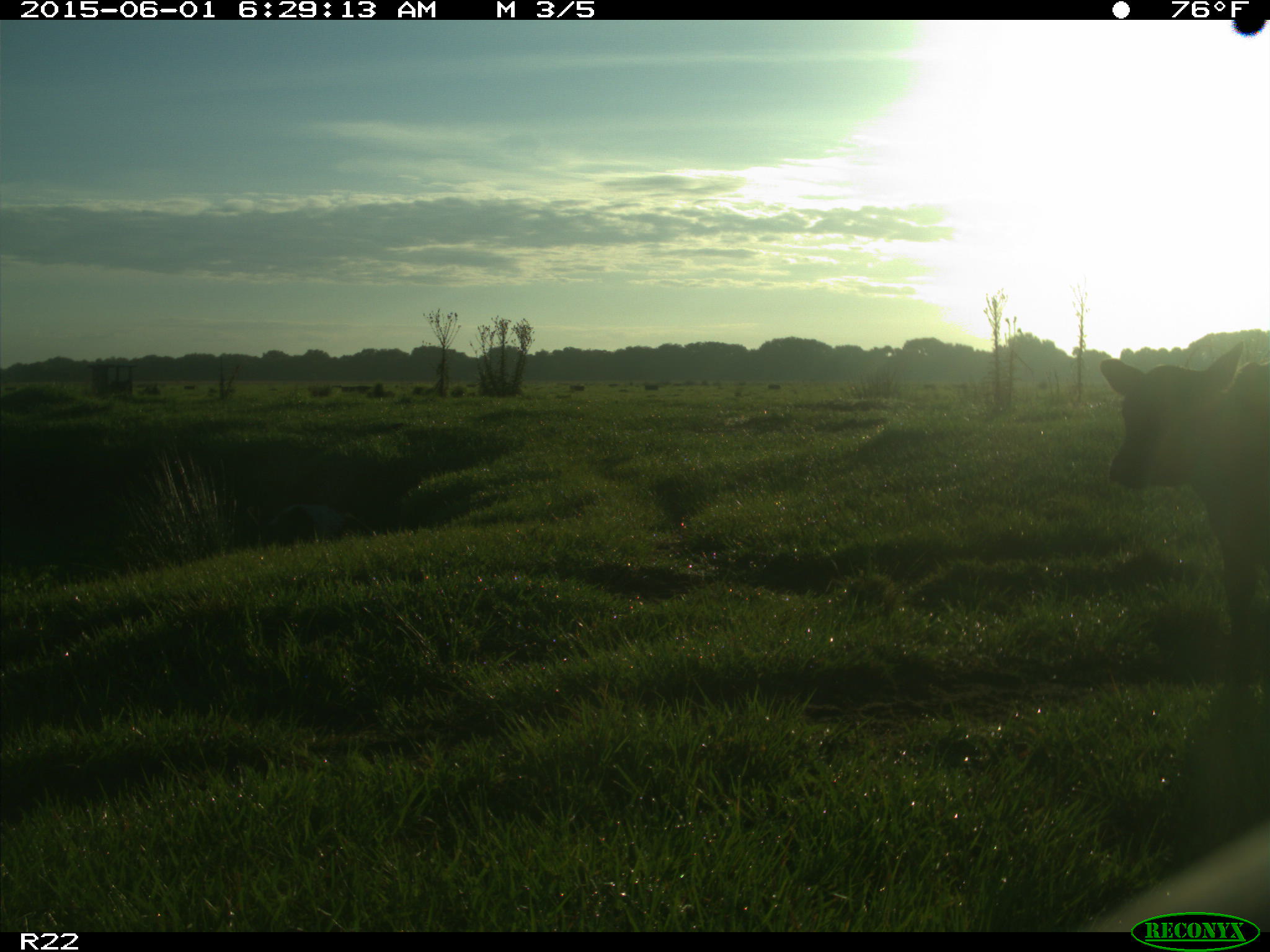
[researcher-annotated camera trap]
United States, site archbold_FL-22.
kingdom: Animalia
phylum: Chordata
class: Mammalia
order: Artiodactyla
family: Bovidae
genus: Bos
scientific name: Bos taurus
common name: domestic cow